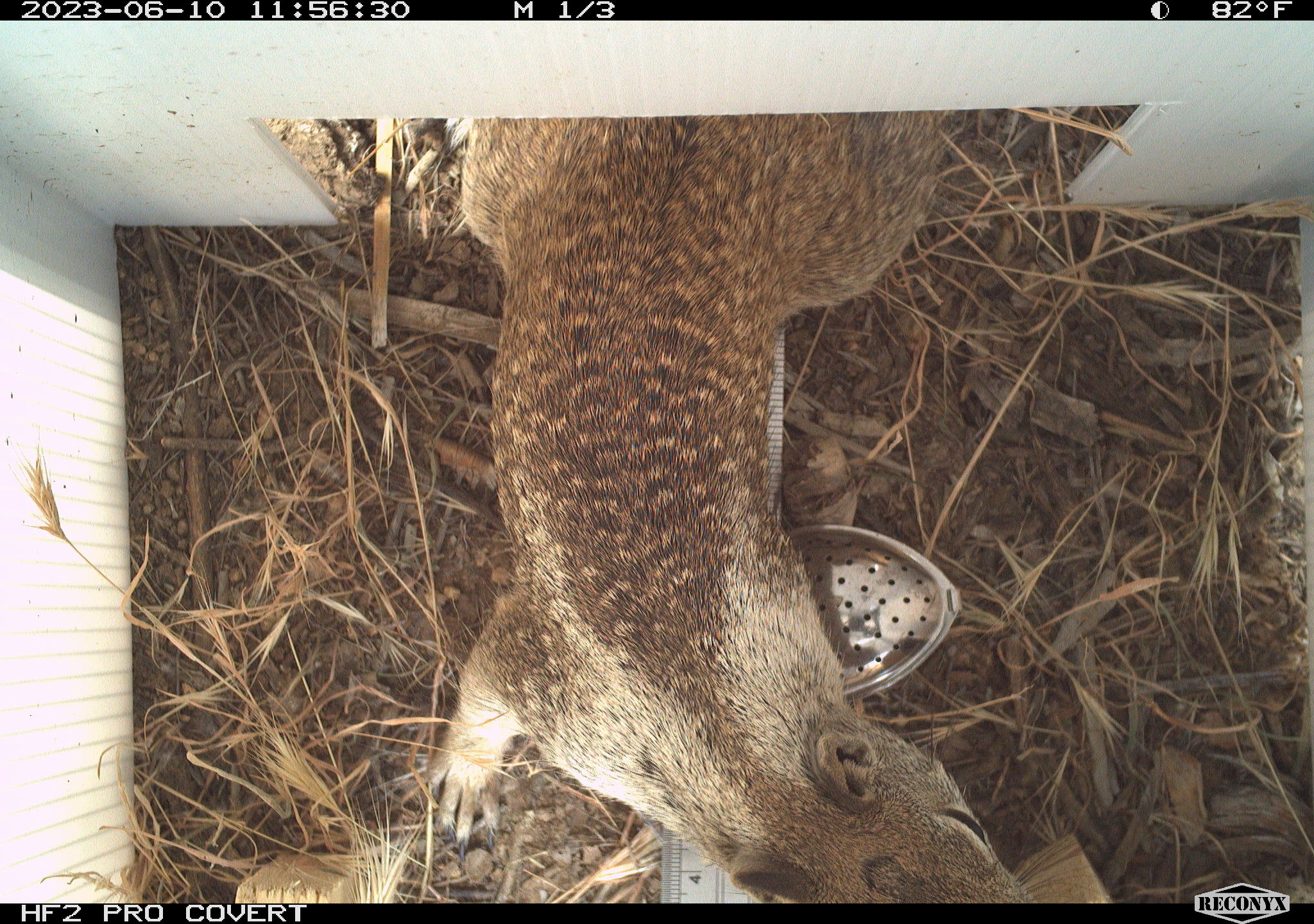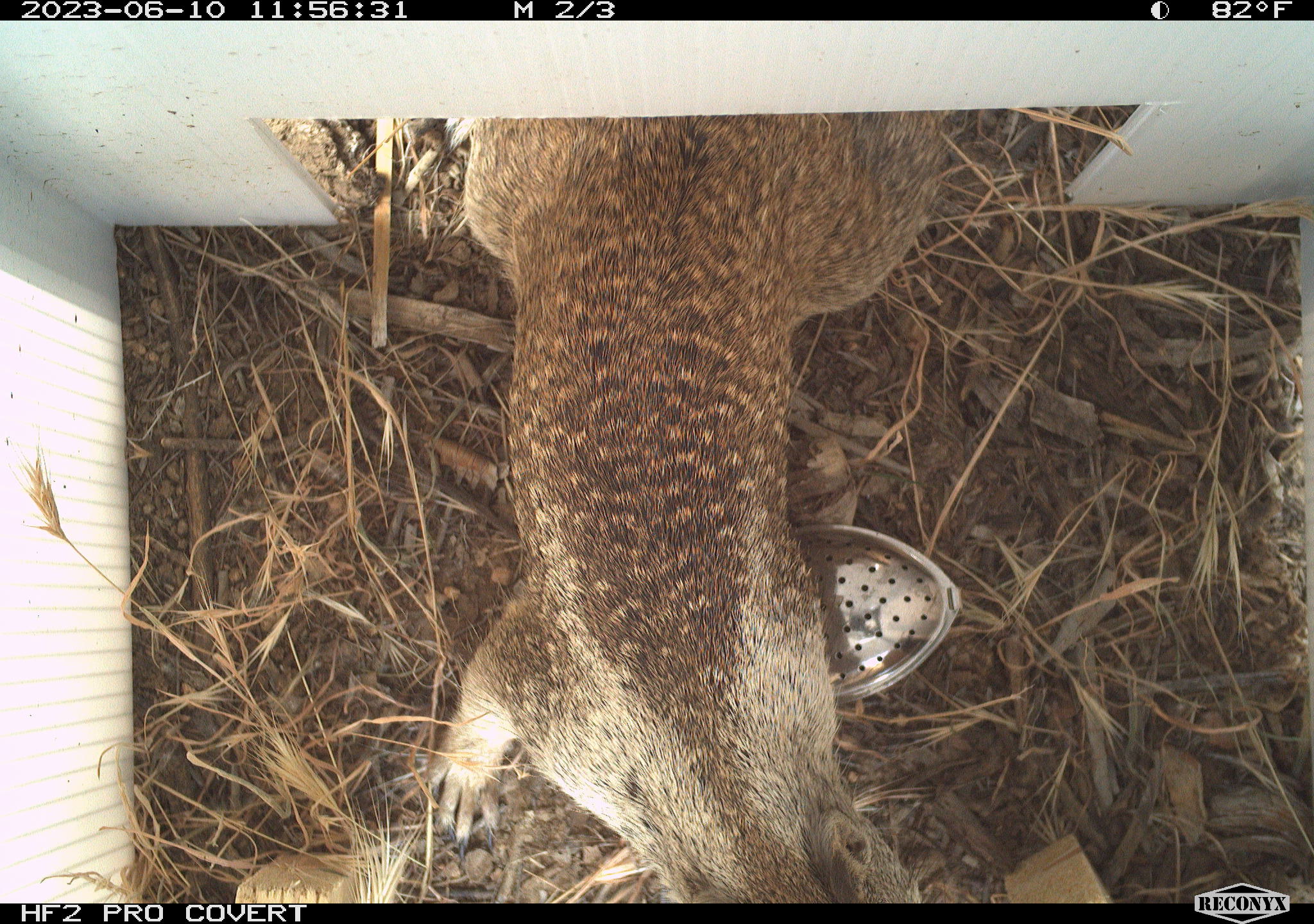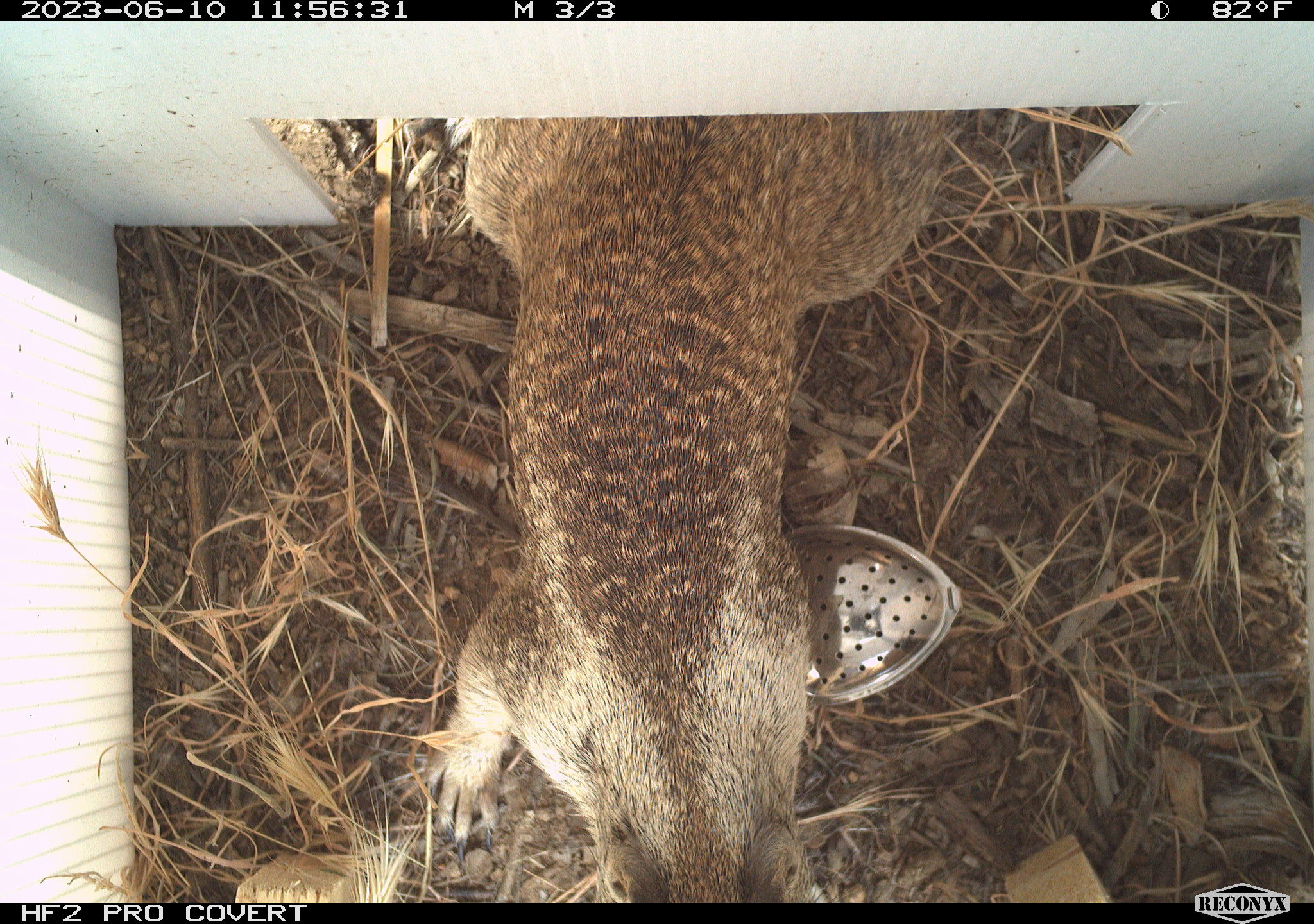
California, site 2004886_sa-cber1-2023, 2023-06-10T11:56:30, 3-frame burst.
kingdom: Animalia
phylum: Chordata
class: Mammalia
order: Rodentia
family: Sciuridae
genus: Otospermophilus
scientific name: Otospermophilus beecheyi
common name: california ground squirrel